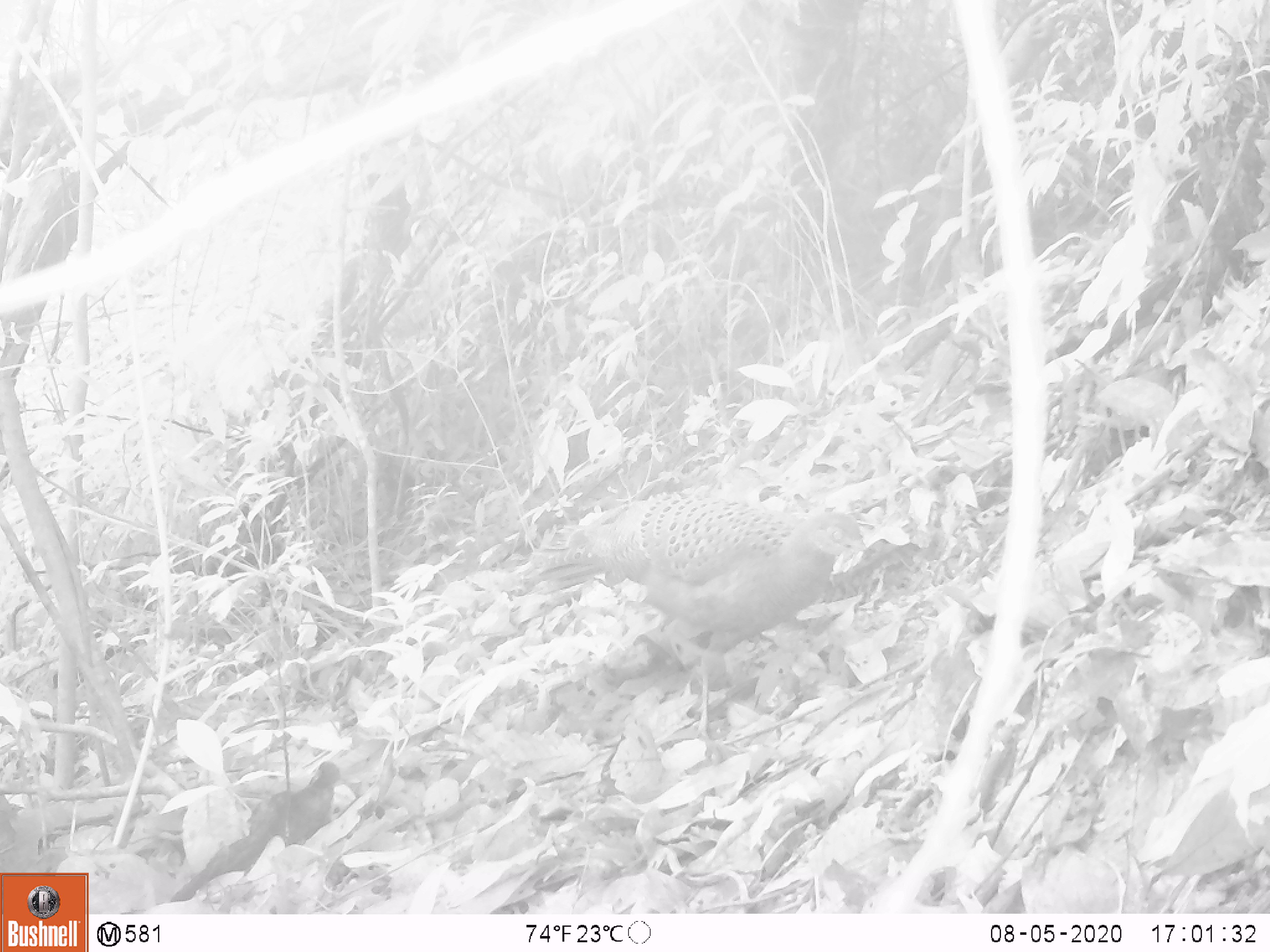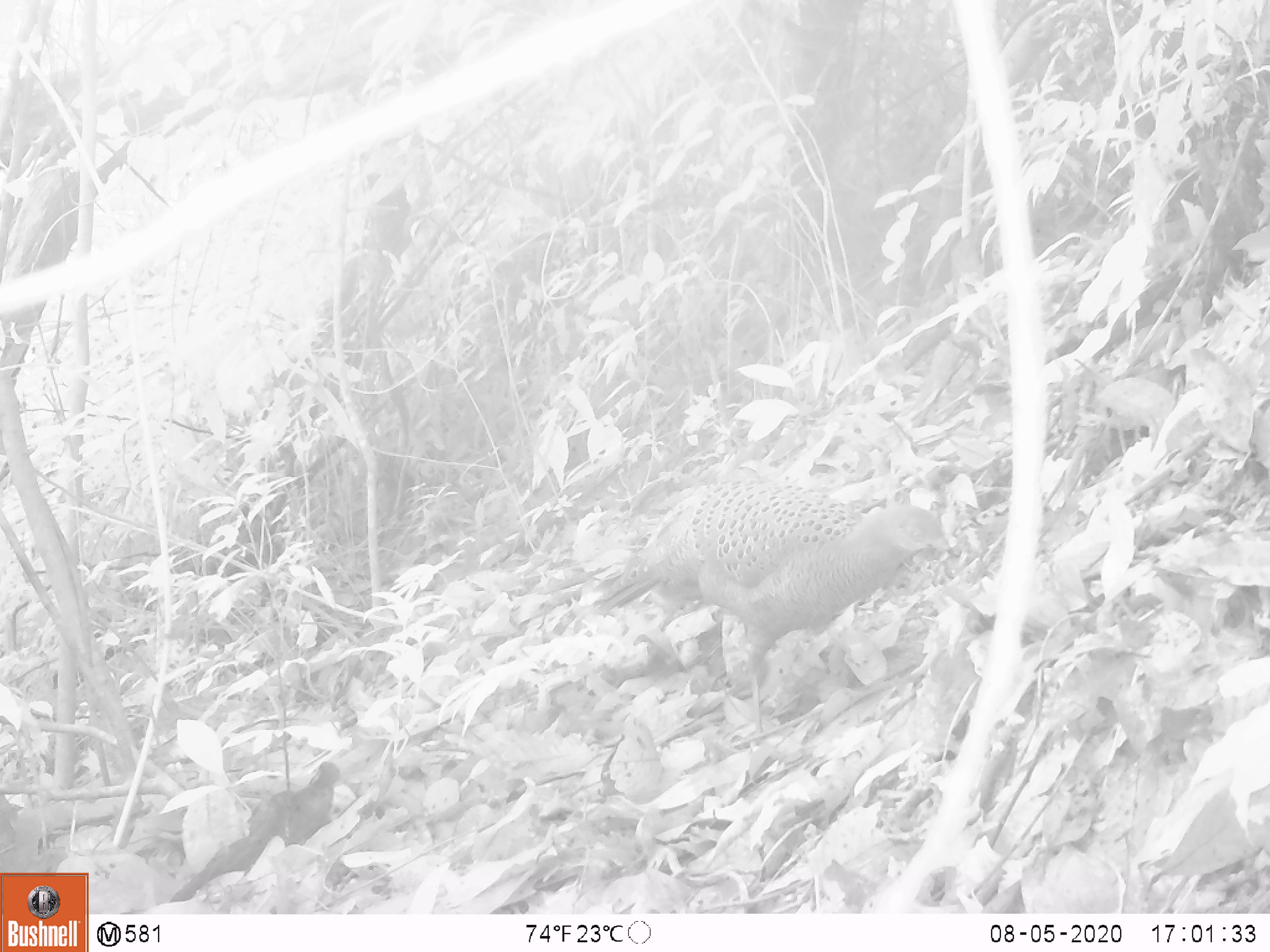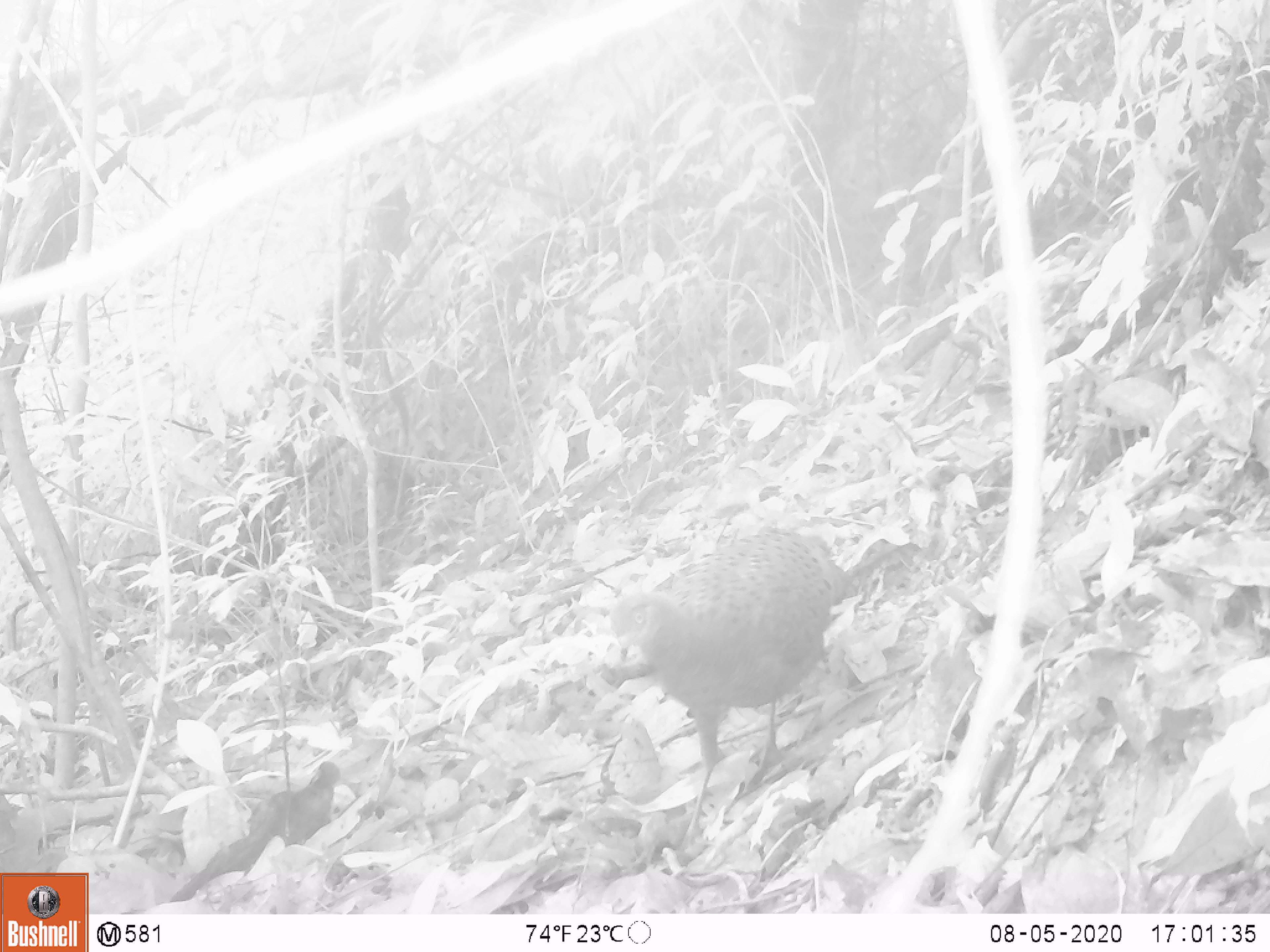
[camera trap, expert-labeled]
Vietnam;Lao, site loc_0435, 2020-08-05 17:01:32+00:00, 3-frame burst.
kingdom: Animalia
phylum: Chordata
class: Aves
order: Galliformes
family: Phasianidae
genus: Polyplectron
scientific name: Polyplectron bicalcaratum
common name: gray peacock-pheasant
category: grey peacock pheasant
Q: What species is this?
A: Grey peacock pheasant (gray peacock-pheasant) (Polyplectron bicalcaratum).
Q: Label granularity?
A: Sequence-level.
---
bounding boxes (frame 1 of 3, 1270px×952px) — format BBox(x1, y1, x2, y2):
grey peacock pheasant: BBox(529, 496, 867, 742)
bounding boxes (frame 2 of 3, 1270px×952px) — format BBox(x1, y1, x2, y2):
grey peacock pheasant: BBox(593, 478, 948, 757)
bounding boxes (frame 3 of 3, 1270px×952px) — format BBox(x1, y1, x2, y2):
grey peacock pheasant: BBox(607, 527, 851, 848)